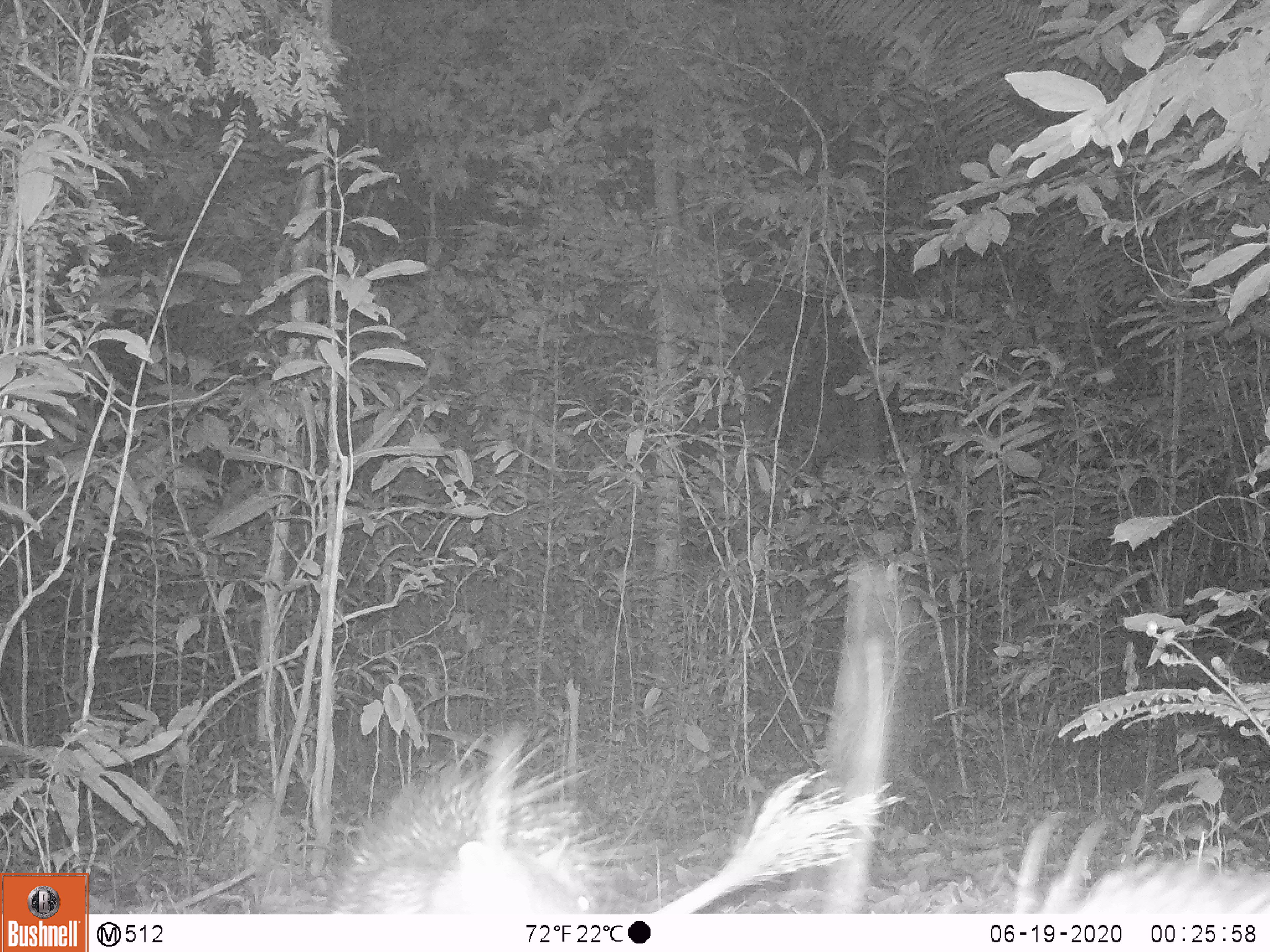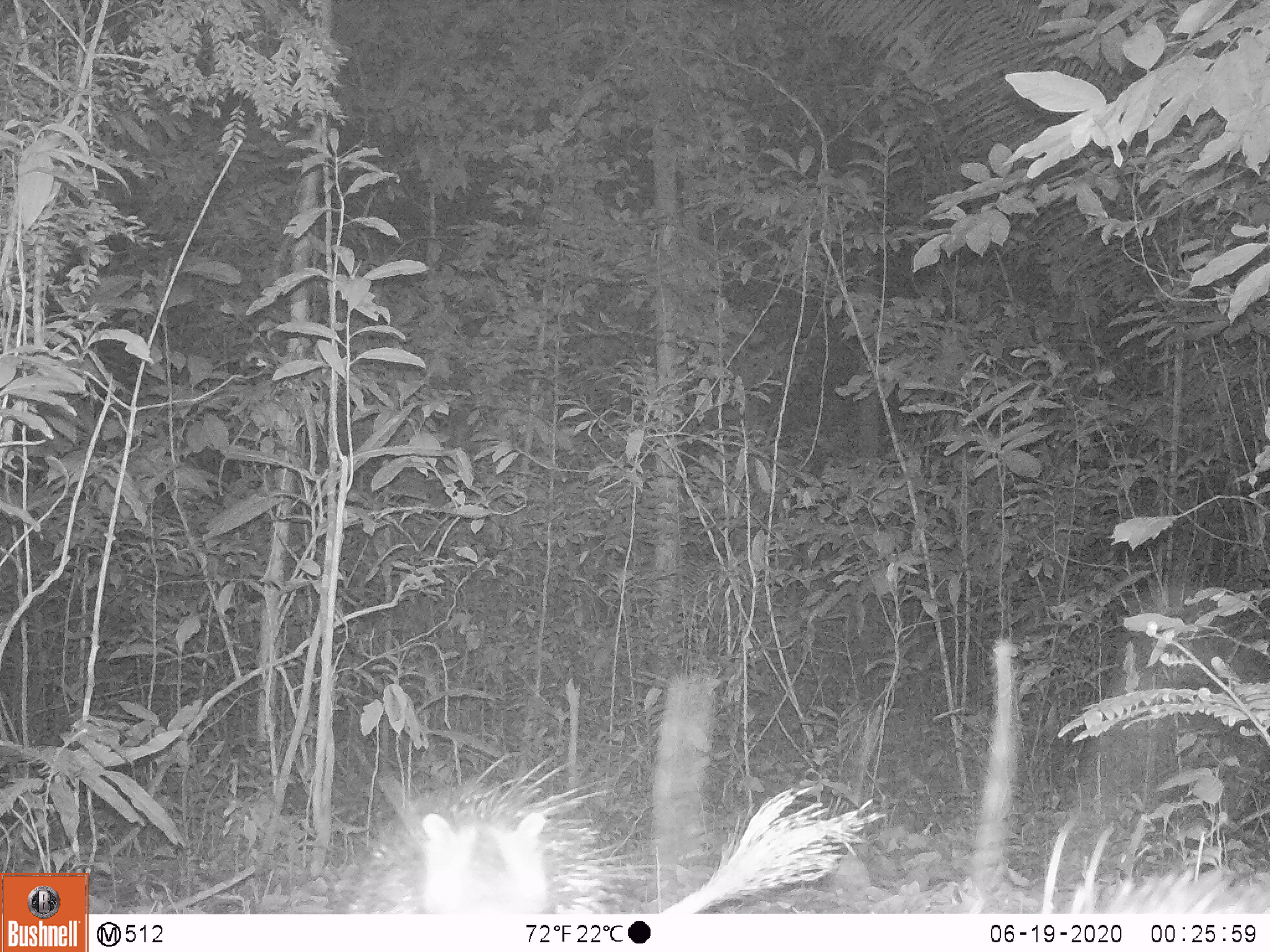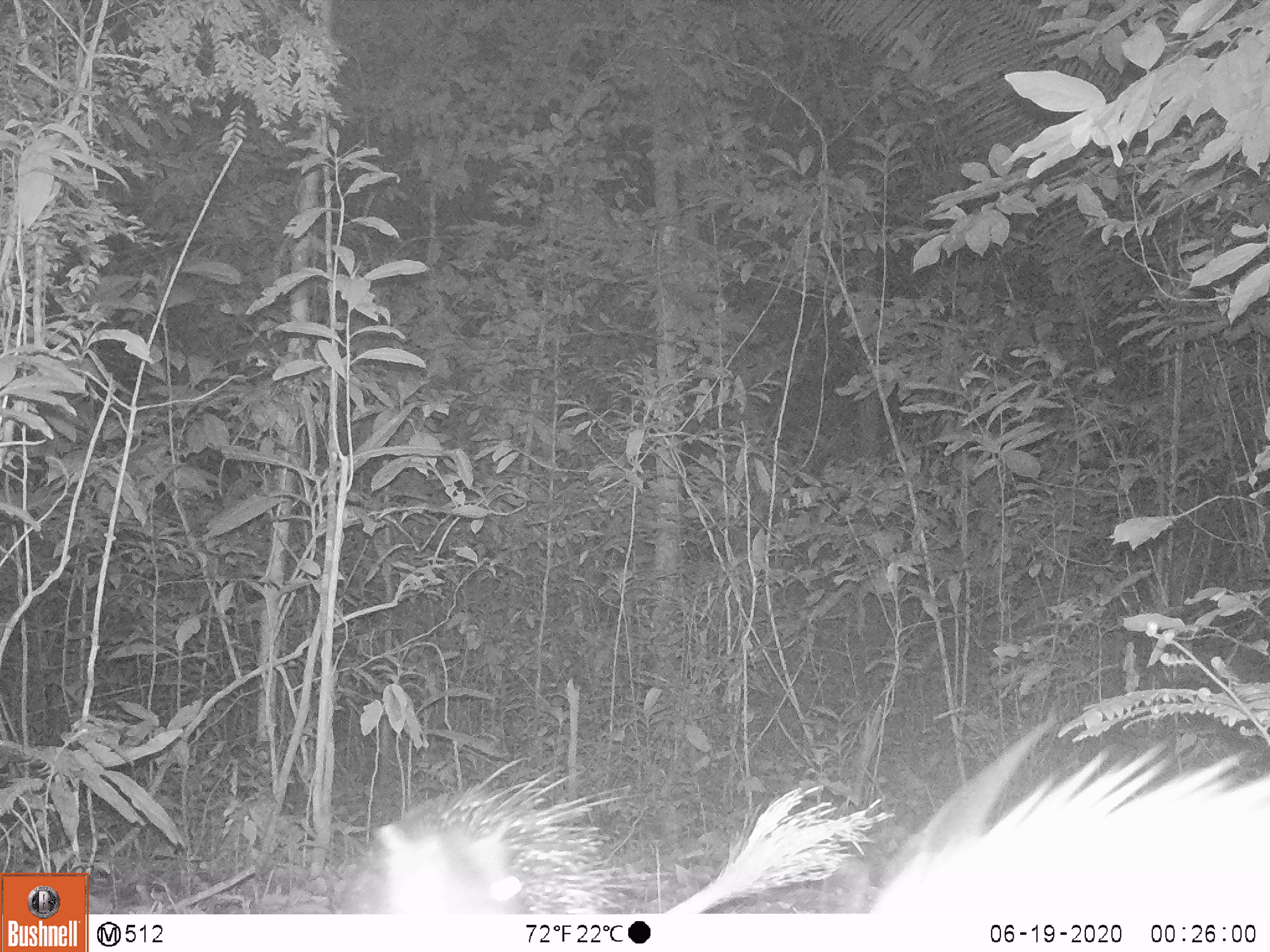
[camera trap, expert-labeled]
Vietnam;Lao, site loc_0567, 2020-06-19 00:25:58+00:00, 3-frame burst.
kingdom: Animalia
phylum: Chordata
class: Mammalia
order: Rodentia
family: Hystricidae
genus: Hystrix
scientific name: Hystrix brachyura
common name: malayan porcupine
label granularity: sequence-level